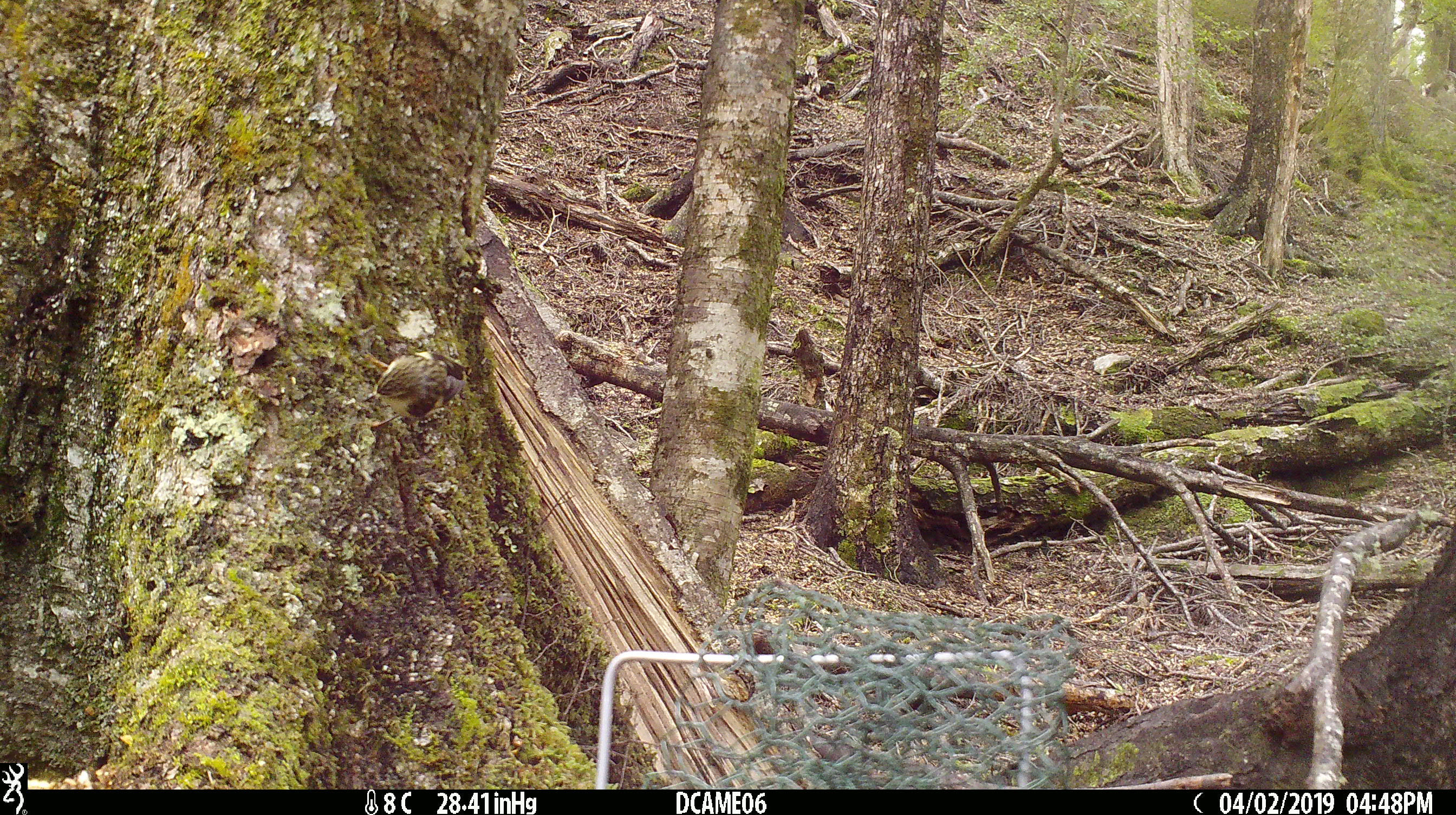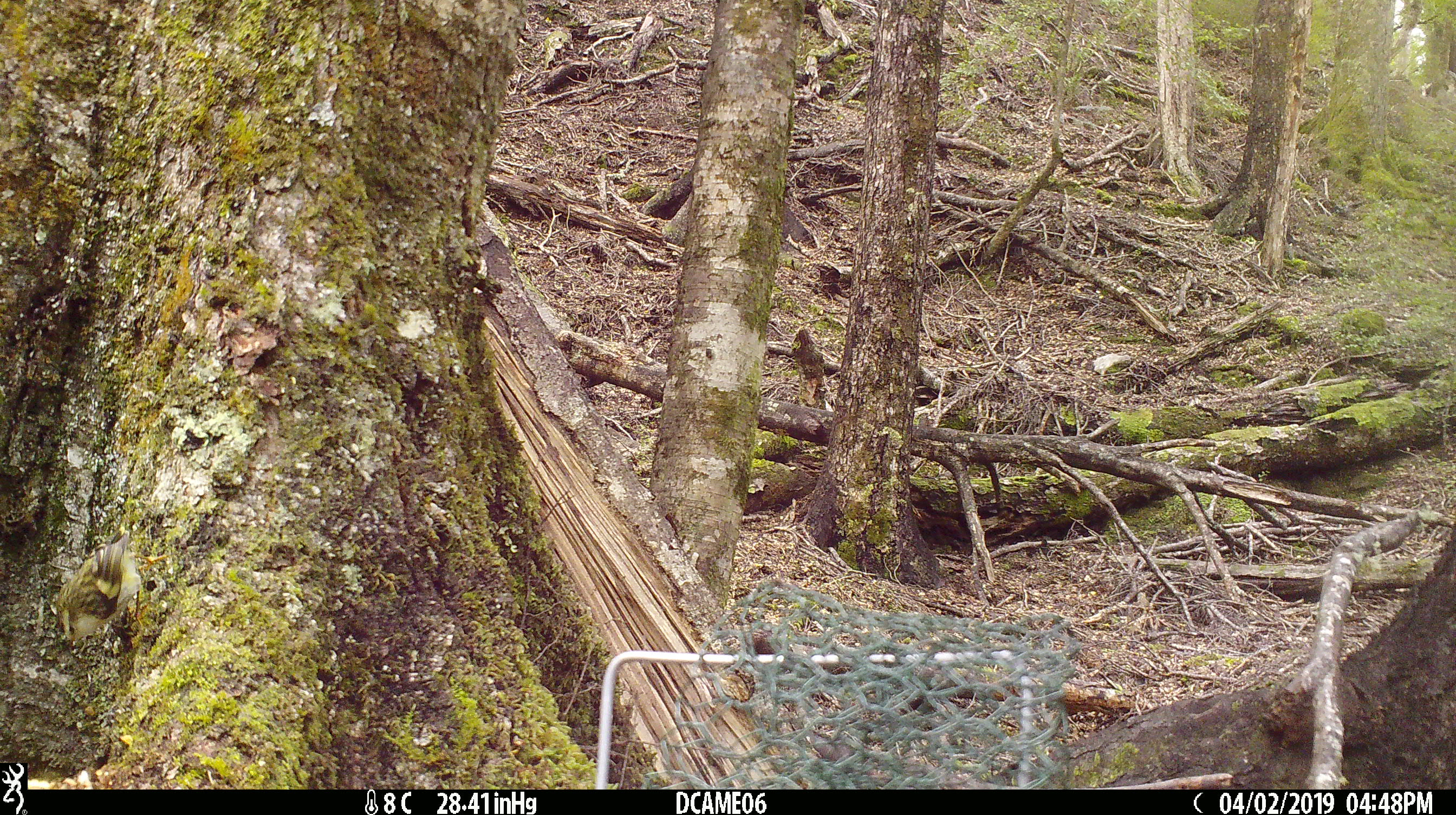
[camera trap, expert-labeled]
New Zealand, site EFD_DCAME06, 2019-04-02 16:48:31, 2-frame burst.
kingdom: Animalia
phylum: Chordata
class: Aves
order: Passeriformes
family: Acanthisittidae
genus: Acanthisitta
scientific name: Acanthisitta chloris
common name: rifleman